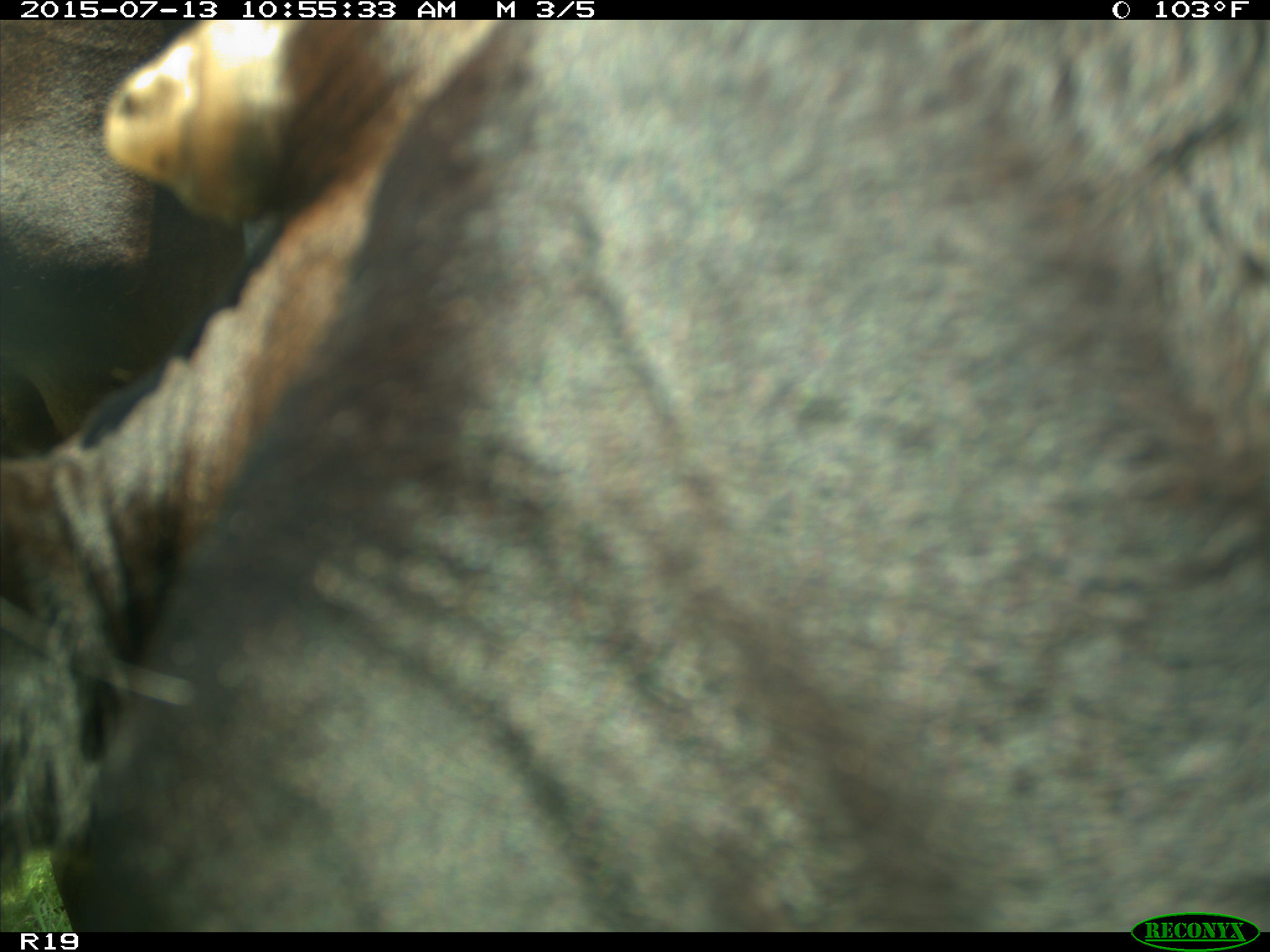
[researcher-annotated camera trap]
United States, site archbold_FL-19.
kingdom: Animalia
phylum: Chordata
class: Mammalia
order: Artiodactyla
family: Bovidae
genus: Bos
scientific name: Bos taurus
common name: domestic cow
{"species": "Bos taurus (domestic cow)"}